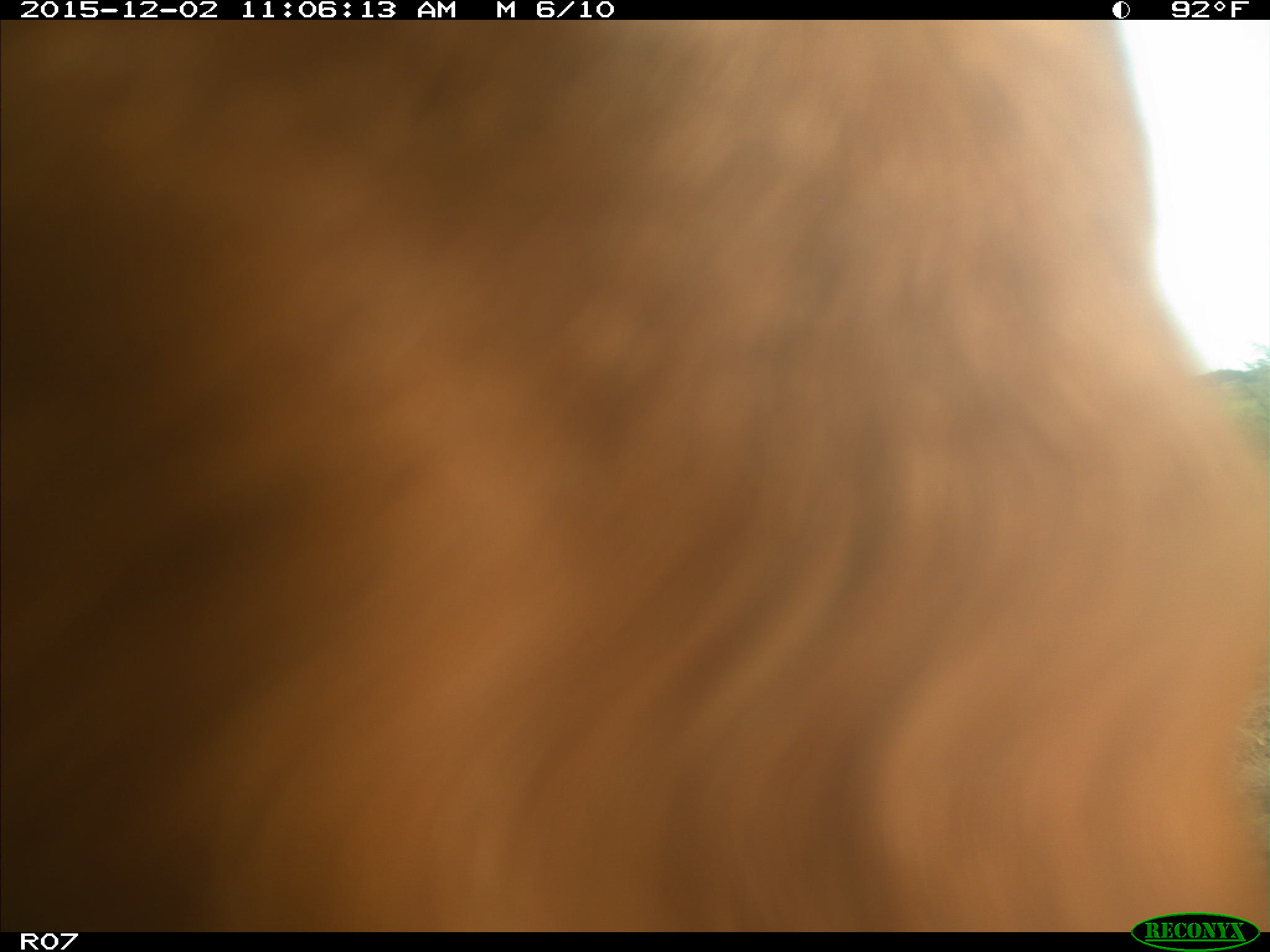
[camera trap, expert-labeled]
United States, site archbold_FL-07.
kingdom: Animalia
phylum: Chordata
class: Mammalia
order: Artiodactyla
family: Bovidae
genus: Bos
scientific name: Bos taurus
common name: domestic cow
Bos taurus (domestic cow).